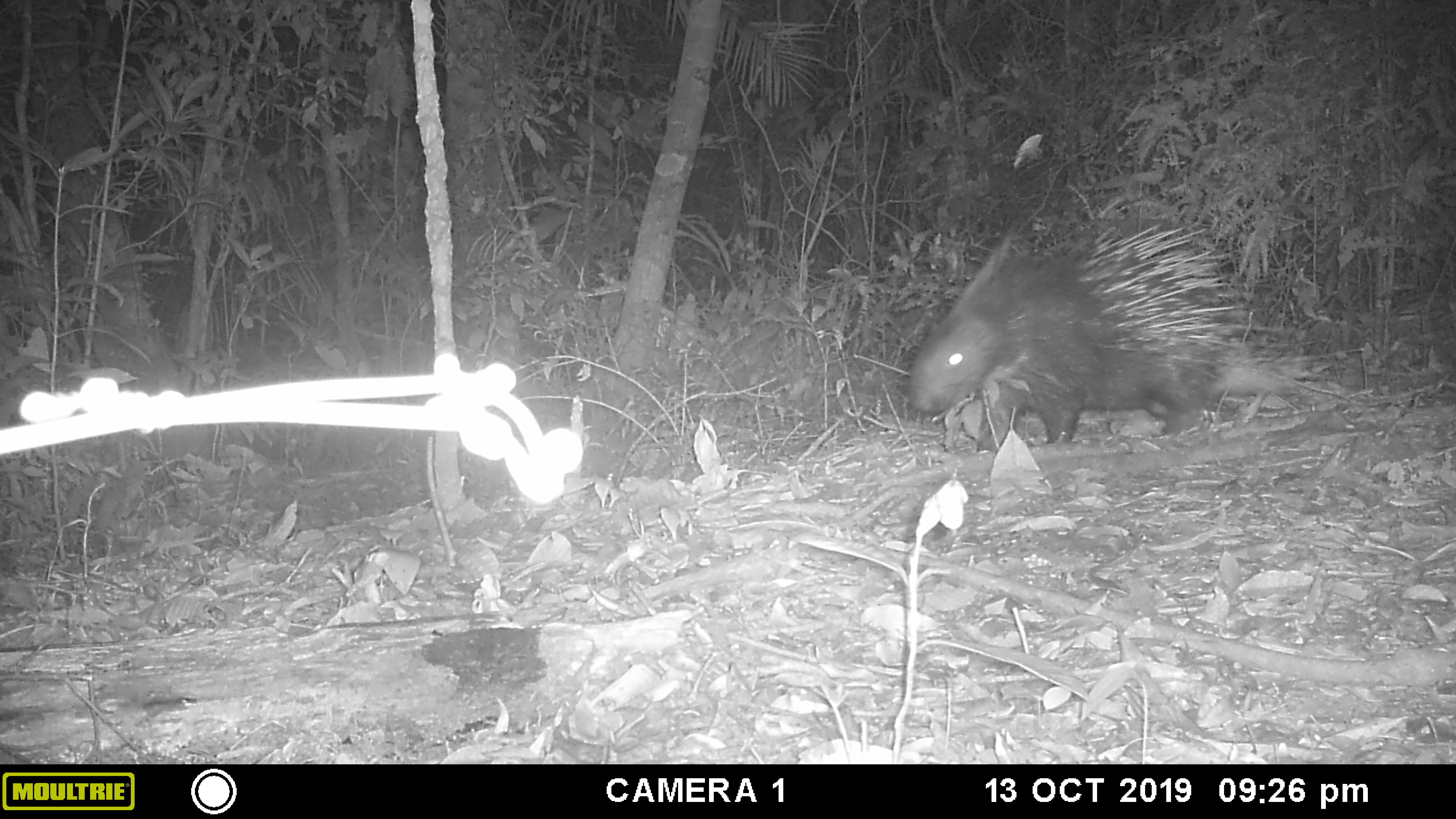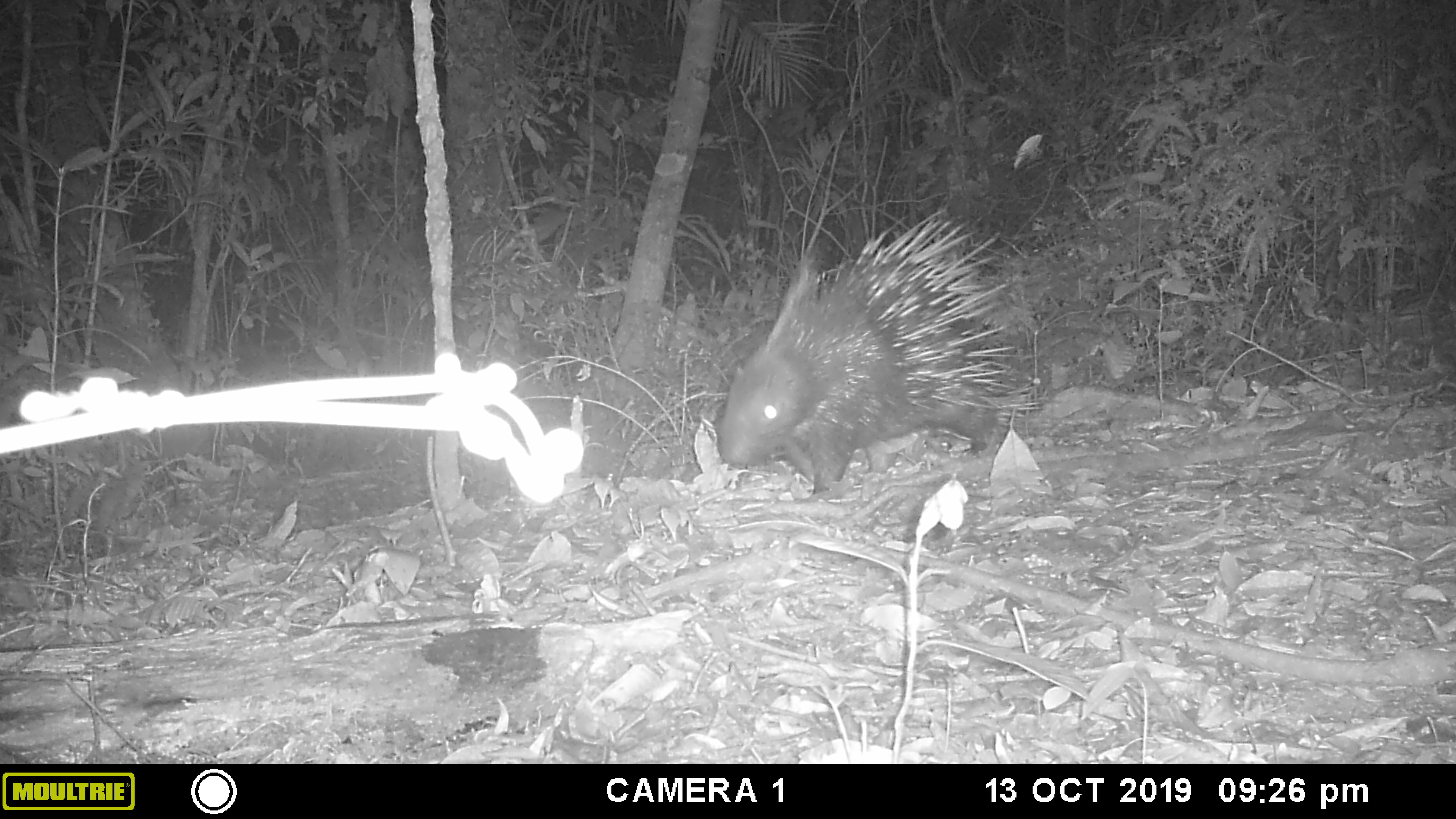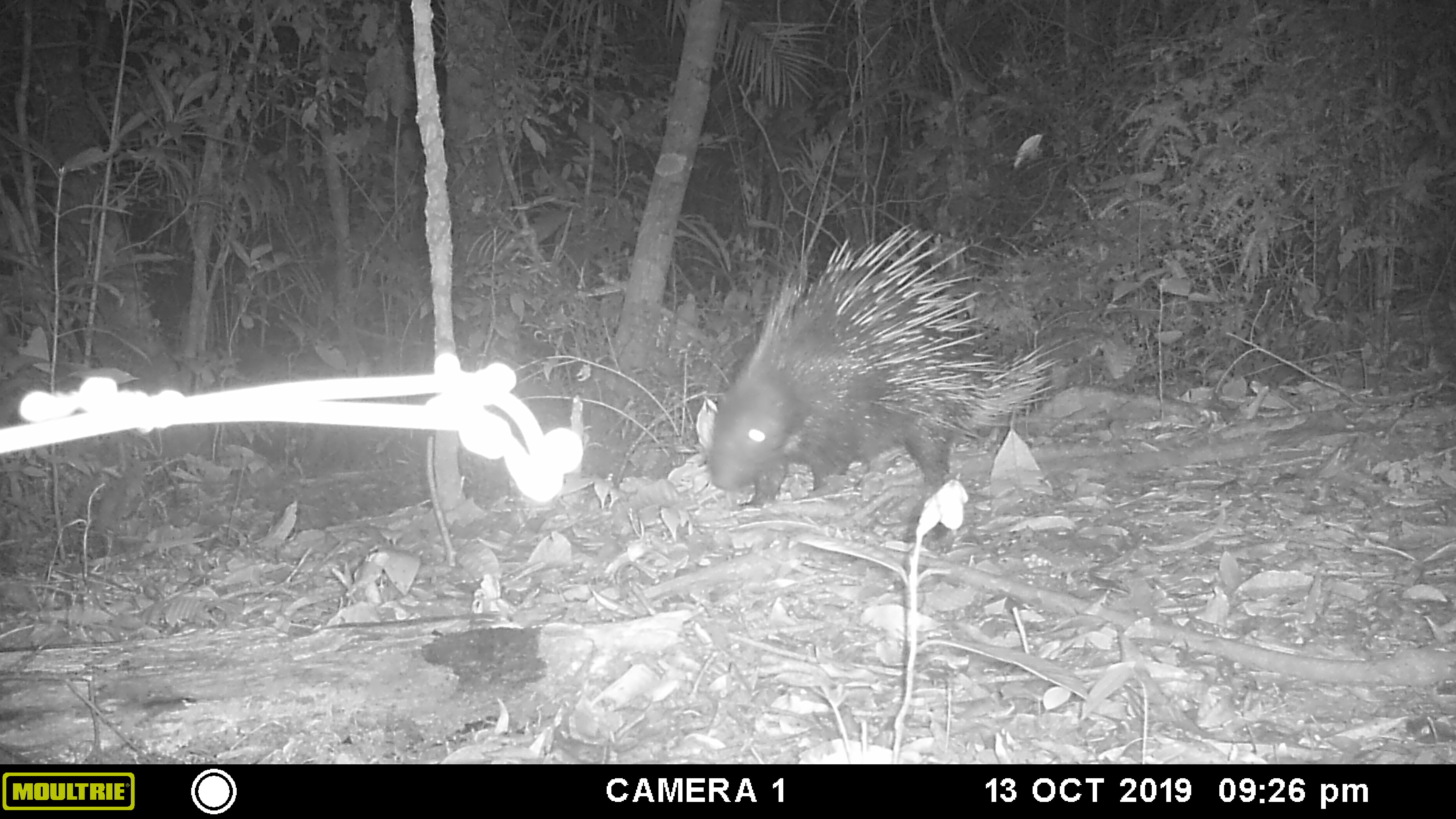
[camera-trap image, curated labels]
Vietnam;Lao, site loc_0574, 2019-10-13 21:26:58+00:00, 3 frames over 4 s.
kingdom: Animalia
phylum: Chordata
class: Mammalia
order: Rodentia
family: Hystricidae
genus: Hystrix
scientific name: Hystrix brachyura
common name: malayan porcupine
Malayan porcupine (Hystrix brachyura). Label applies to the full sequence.